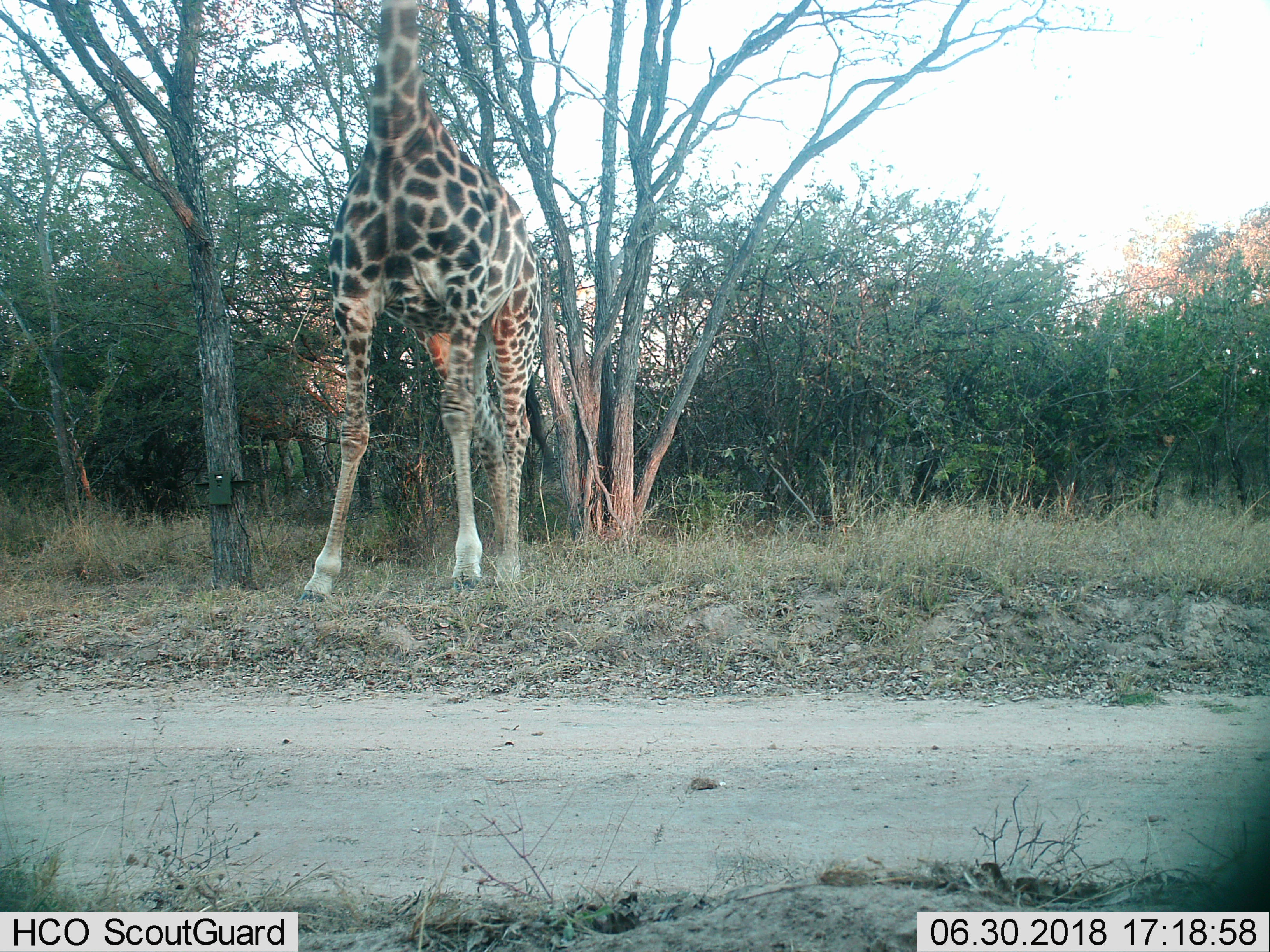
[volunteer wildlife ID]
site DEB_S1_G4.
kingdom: Animalia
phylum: Chordata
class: Mammalia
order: Artiodactyla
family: Giraffidae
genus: Giraffa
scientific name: Giraffa camelopardalis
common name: giraffe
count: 1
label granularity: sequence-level